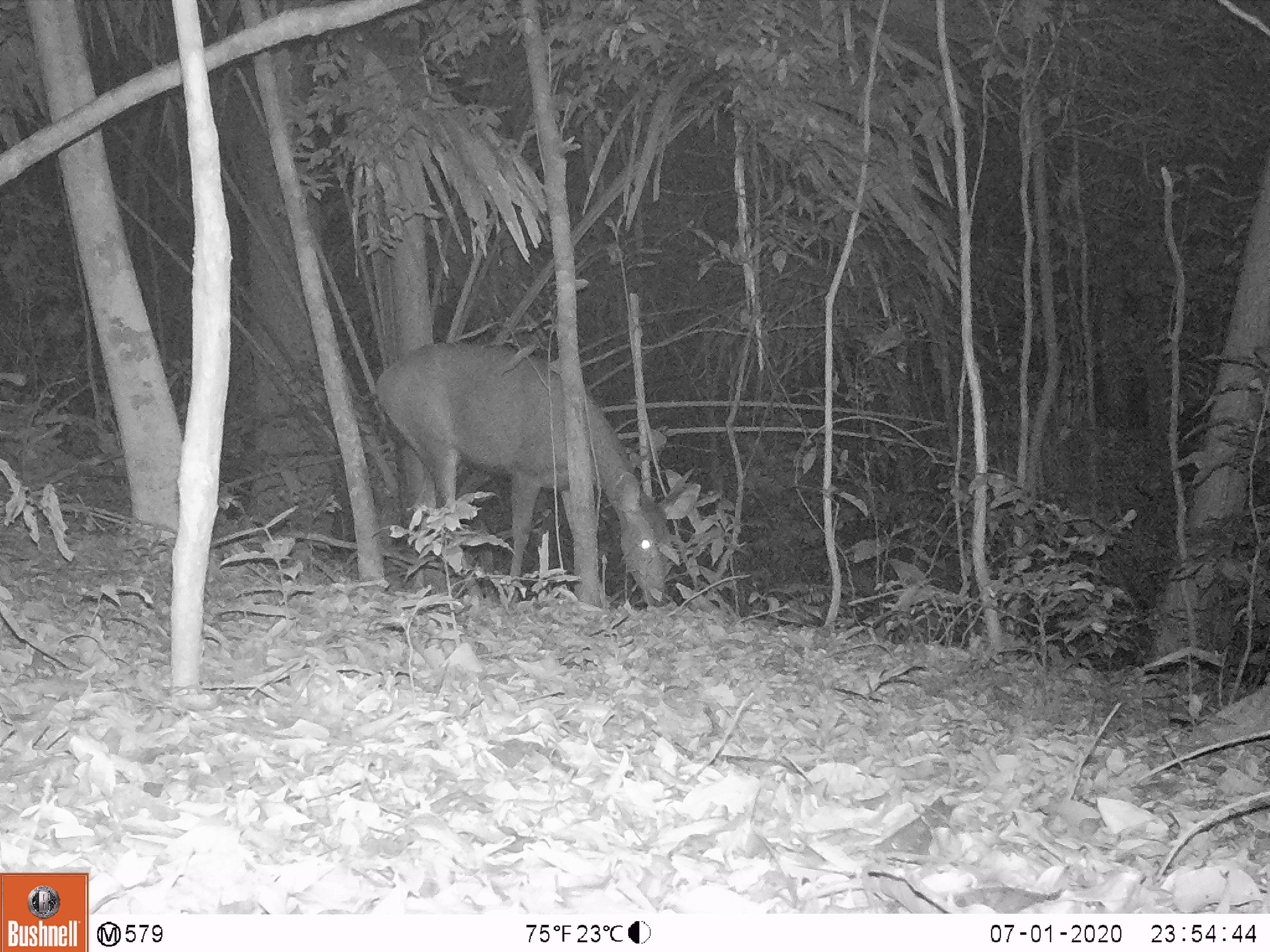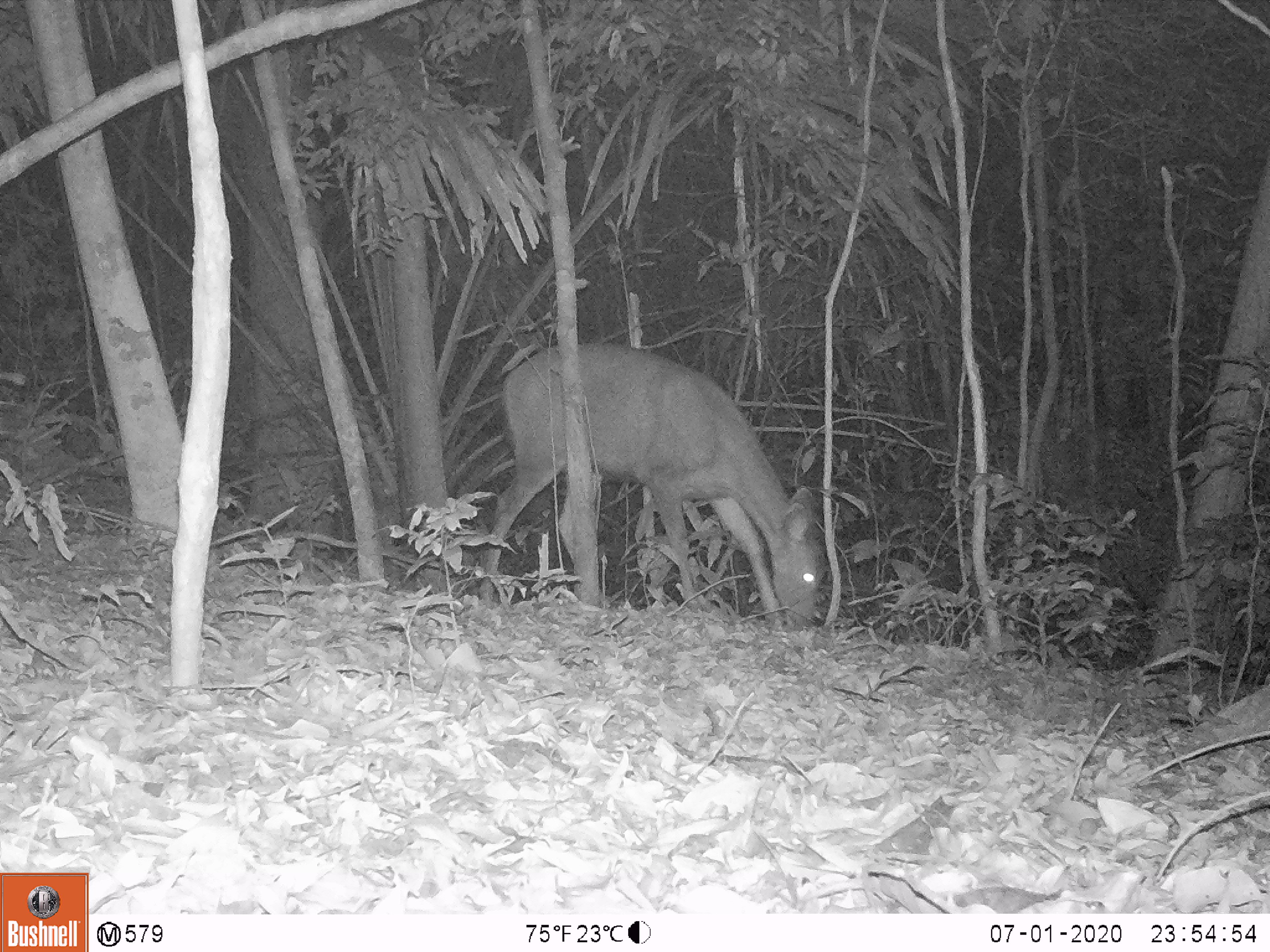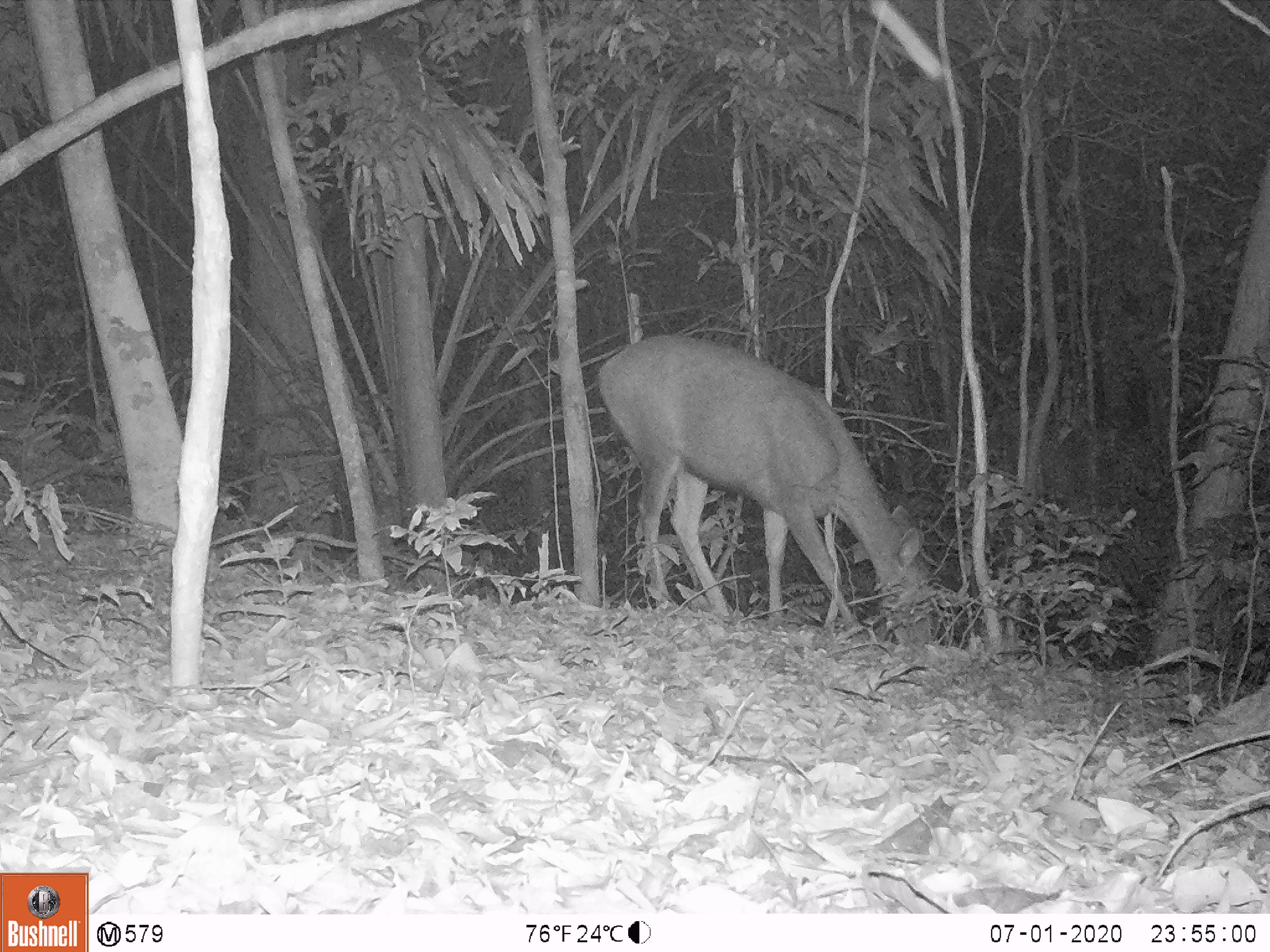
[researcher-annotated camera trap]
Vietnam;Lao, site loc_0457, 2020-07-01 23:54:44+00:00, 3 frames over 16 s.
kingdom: Animalia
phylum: Chordata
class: Mammalia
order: Artiodactyla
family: Cervidae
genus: Rusa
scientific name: Rusa unicolor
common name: sambar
Sambar (Rusa unicolor). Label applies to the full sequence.